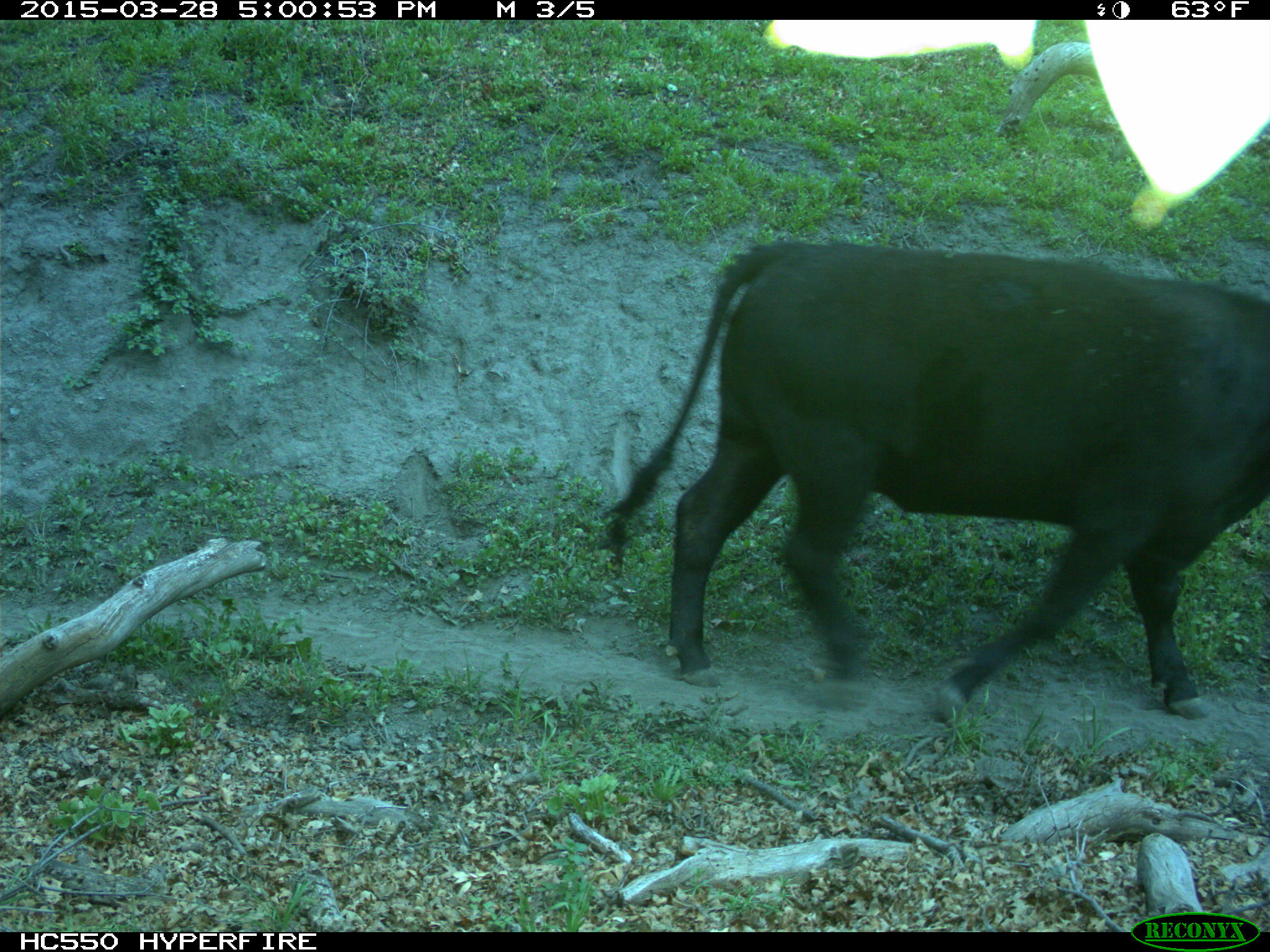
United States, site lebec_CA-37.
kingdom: Animalia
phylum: Chordata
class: Mammalia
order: Artiodactyla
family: Bovidae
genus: Bos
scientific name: Bos taurus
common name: domestic cow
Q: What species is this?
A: Bos taurus (domestic cow).